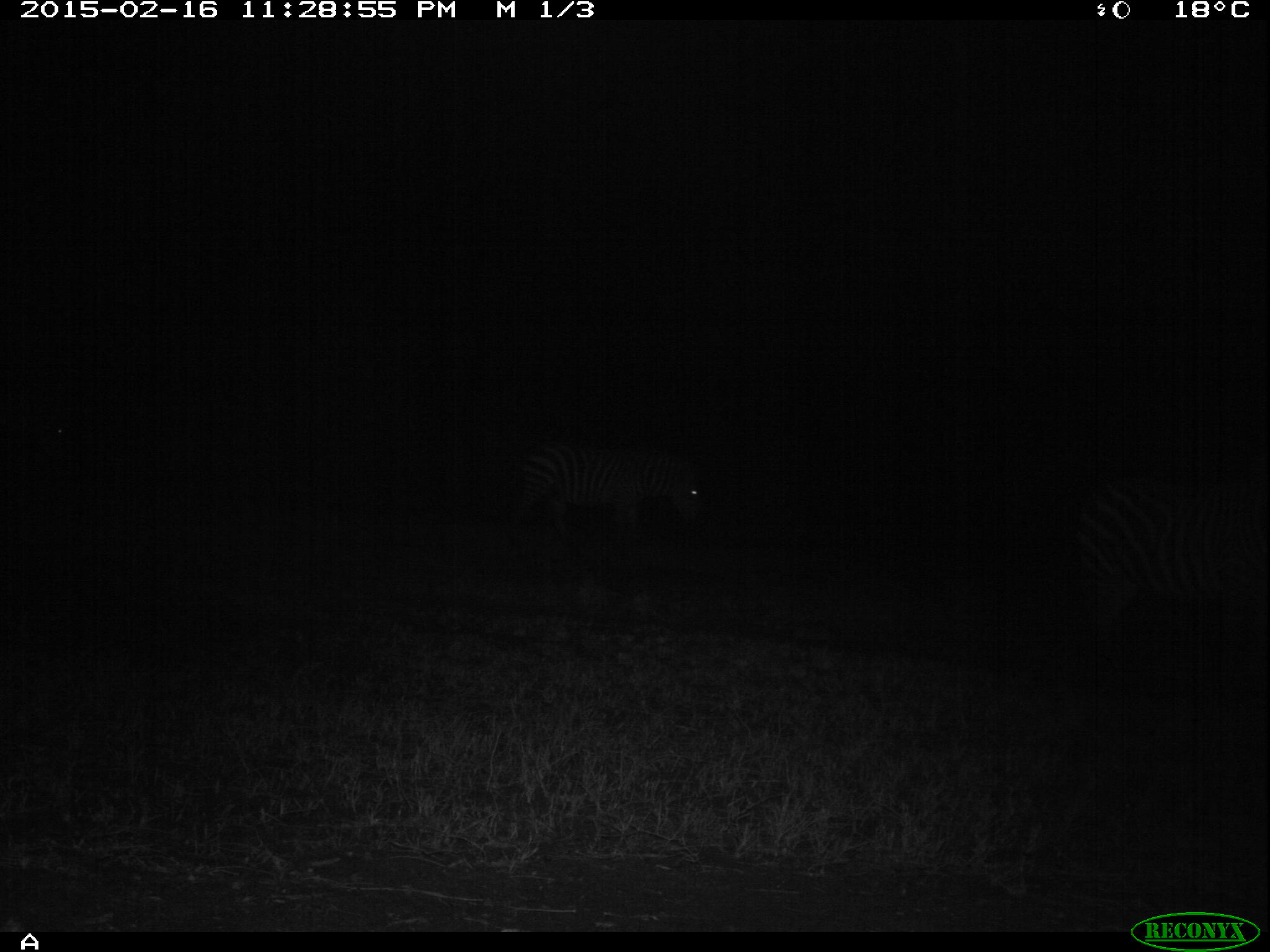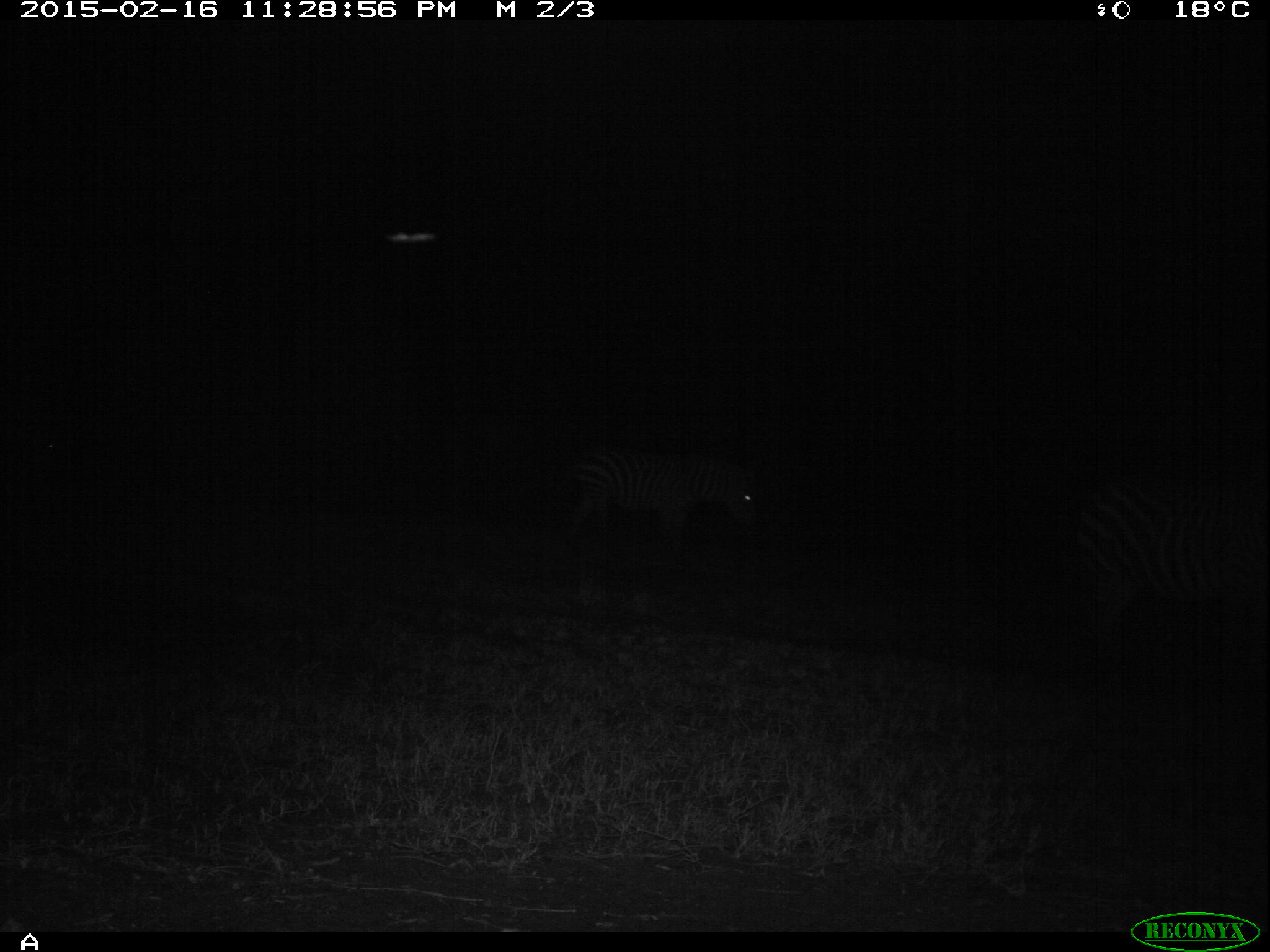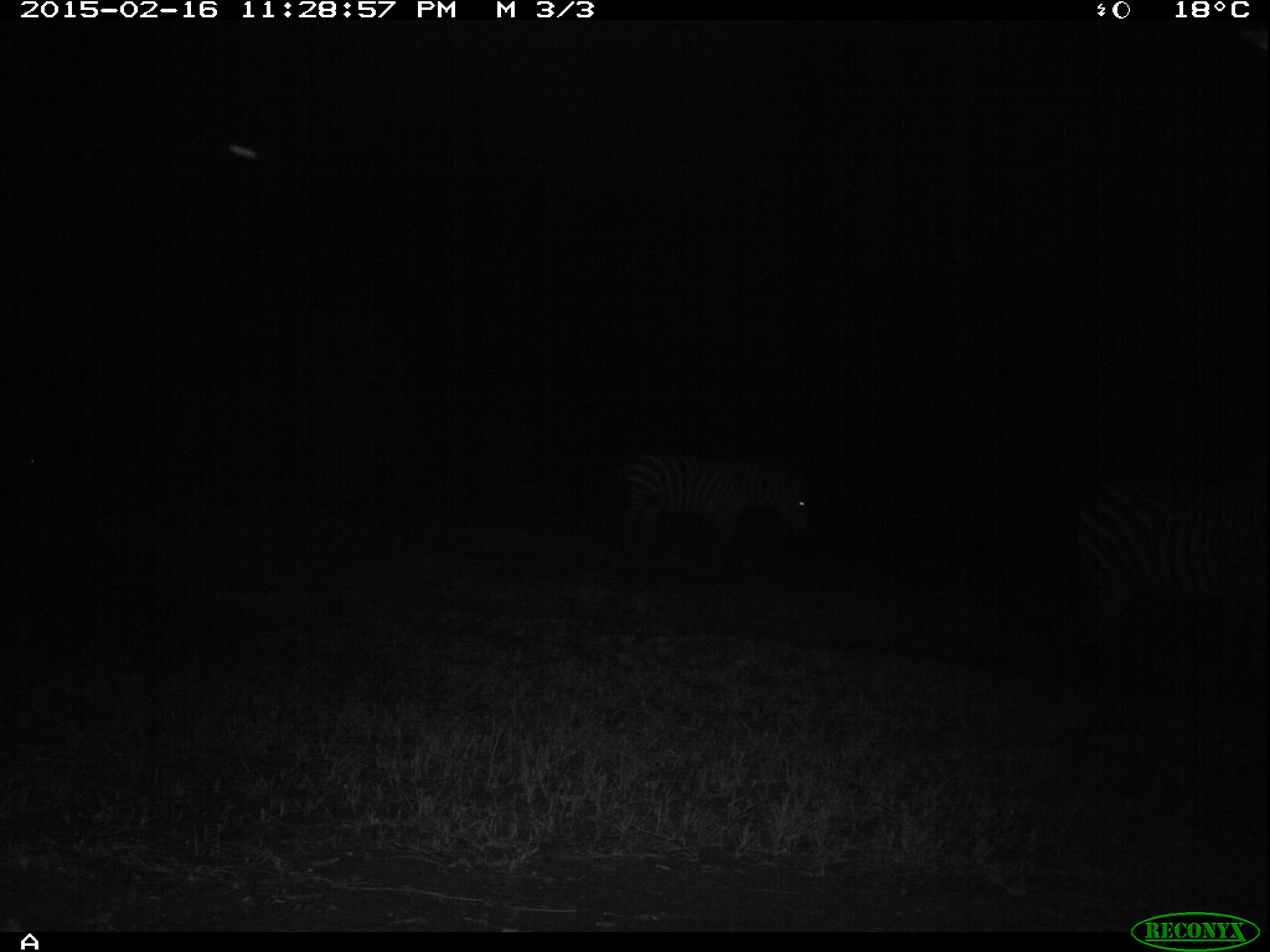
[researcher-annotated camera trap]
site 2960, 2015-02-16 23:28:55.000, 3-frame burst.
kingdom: Animalia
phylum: Chordata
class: Mammalia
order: Perissodactyla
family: Equidae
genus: Equus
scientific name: Equus quagga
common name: plains zebra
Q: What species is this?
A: Equus quagga (plains zebra).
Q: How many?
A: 2.